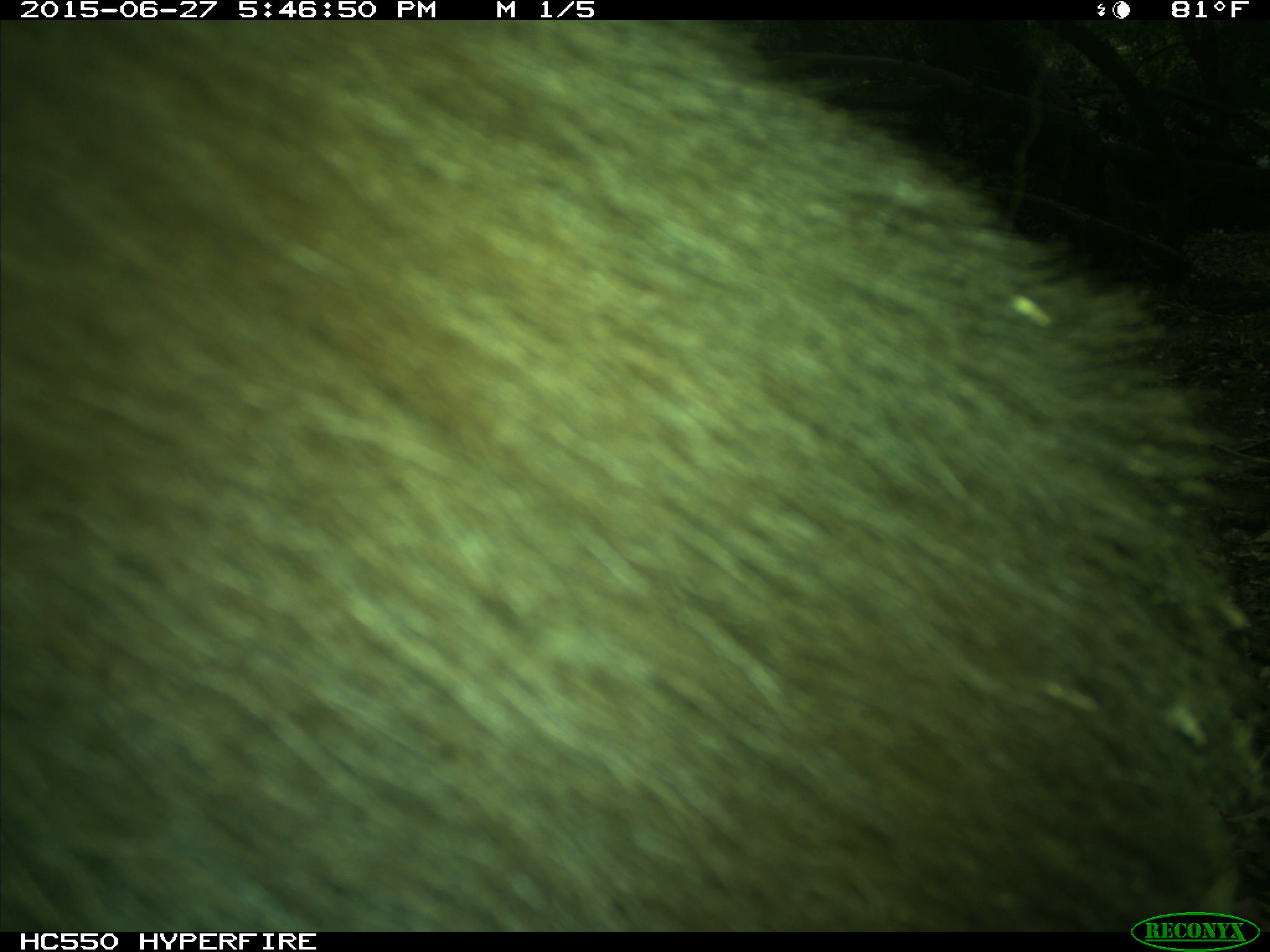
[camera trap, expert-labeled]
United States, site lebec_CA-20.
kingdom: Animalia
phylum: Chordata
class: Mammalia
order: Carnivora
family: Ursidae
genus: Ursus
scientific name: Ursus americanus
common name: american black bear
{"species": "Ursus americanus (american black bear)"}